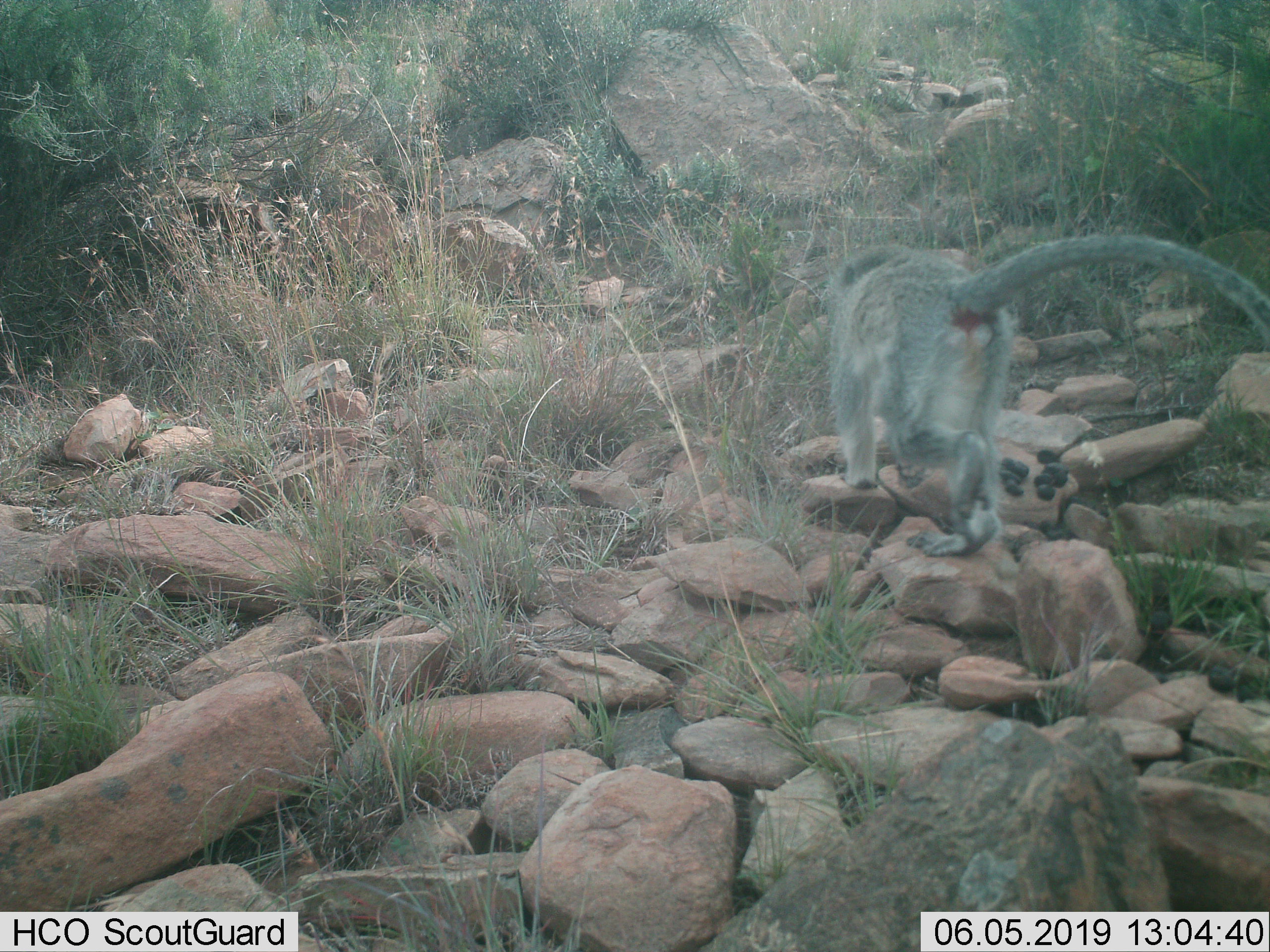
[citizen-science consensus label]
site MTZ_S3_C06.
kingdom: Animalia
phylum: Chordata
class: Mammalia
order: Primates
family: Cercopithecidae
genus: Chlorocebus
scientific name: Chlorocebus pygerythrus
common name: vervet monkey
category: monkeyvervet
Monkeyvervet (vervet monkey) (Chlorocebus pygerythrus), count 1. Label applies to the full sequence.